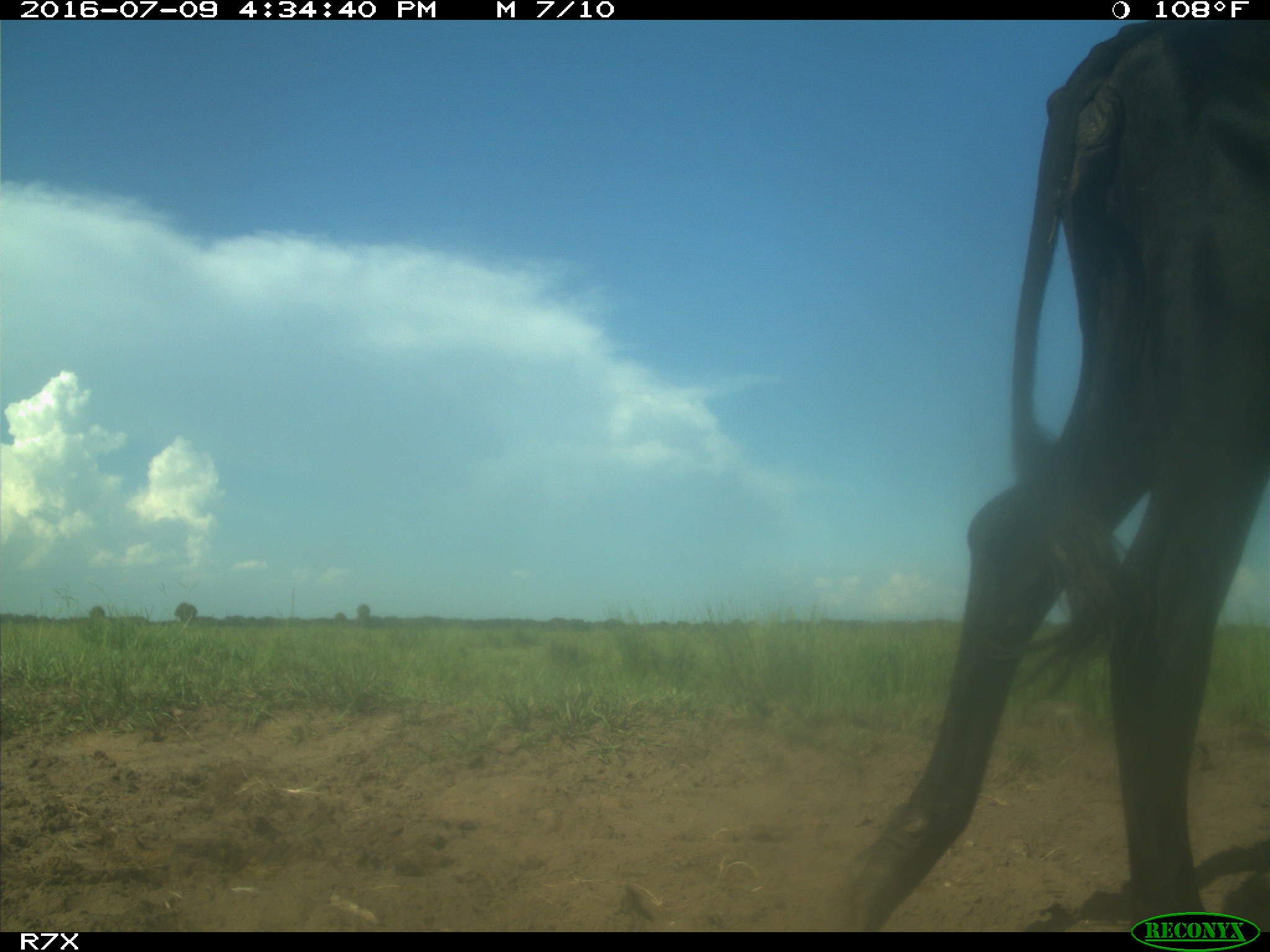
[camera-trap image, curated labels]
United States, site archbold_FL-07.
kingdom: Animalia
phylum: Chordata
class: Mammalia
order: Artiodactyla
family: Bovidae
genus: Bos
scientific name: Bos taurus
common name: domestic cow